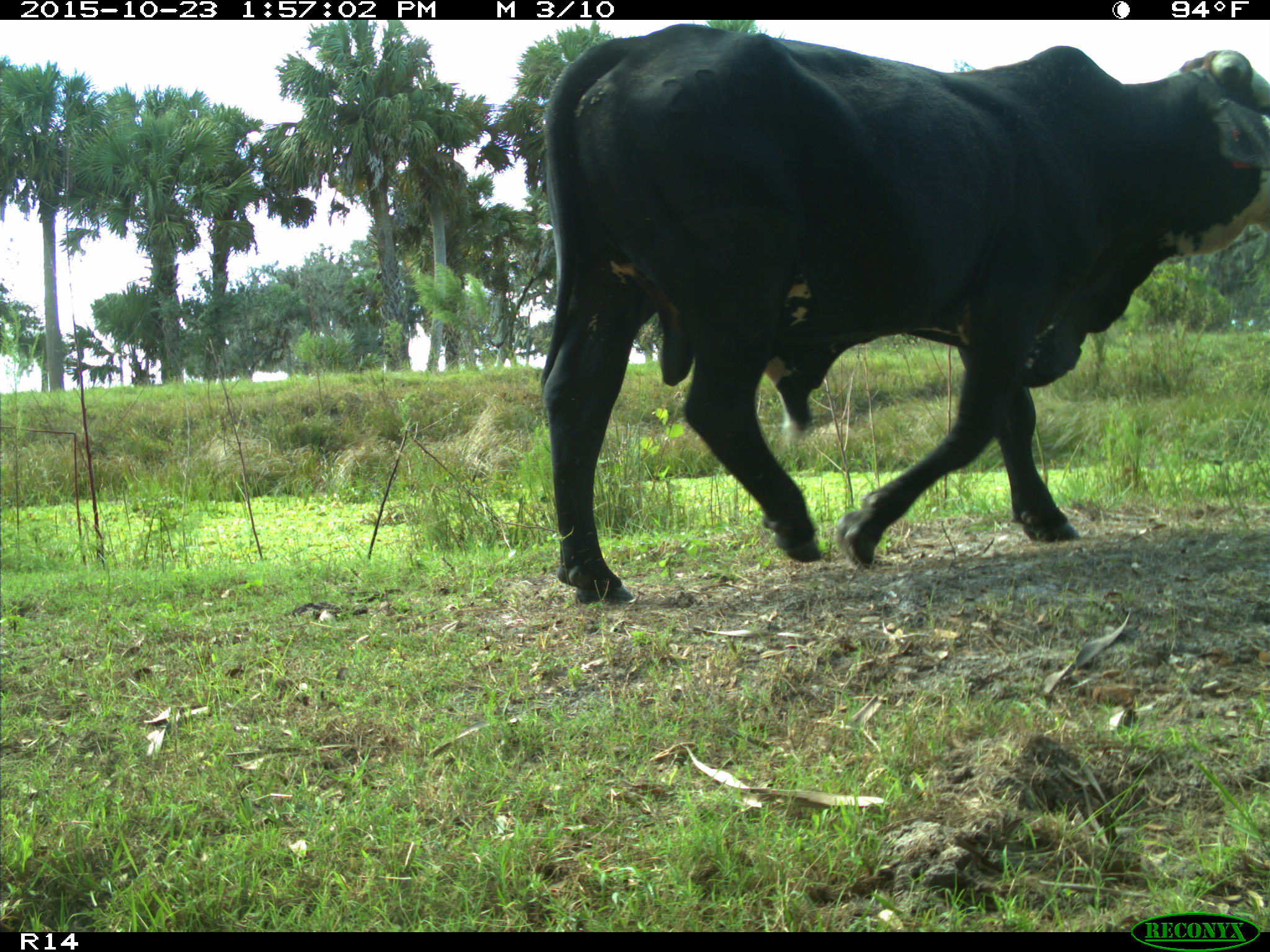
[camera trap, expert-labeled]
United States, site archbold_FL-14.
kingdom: Animalia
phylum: Chordata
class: Mammalia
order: Artiodactyla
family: Bovidae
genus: Bos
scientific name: Bos taurus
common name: domestic cow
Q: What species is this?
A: Bos taurus (domestic cow).